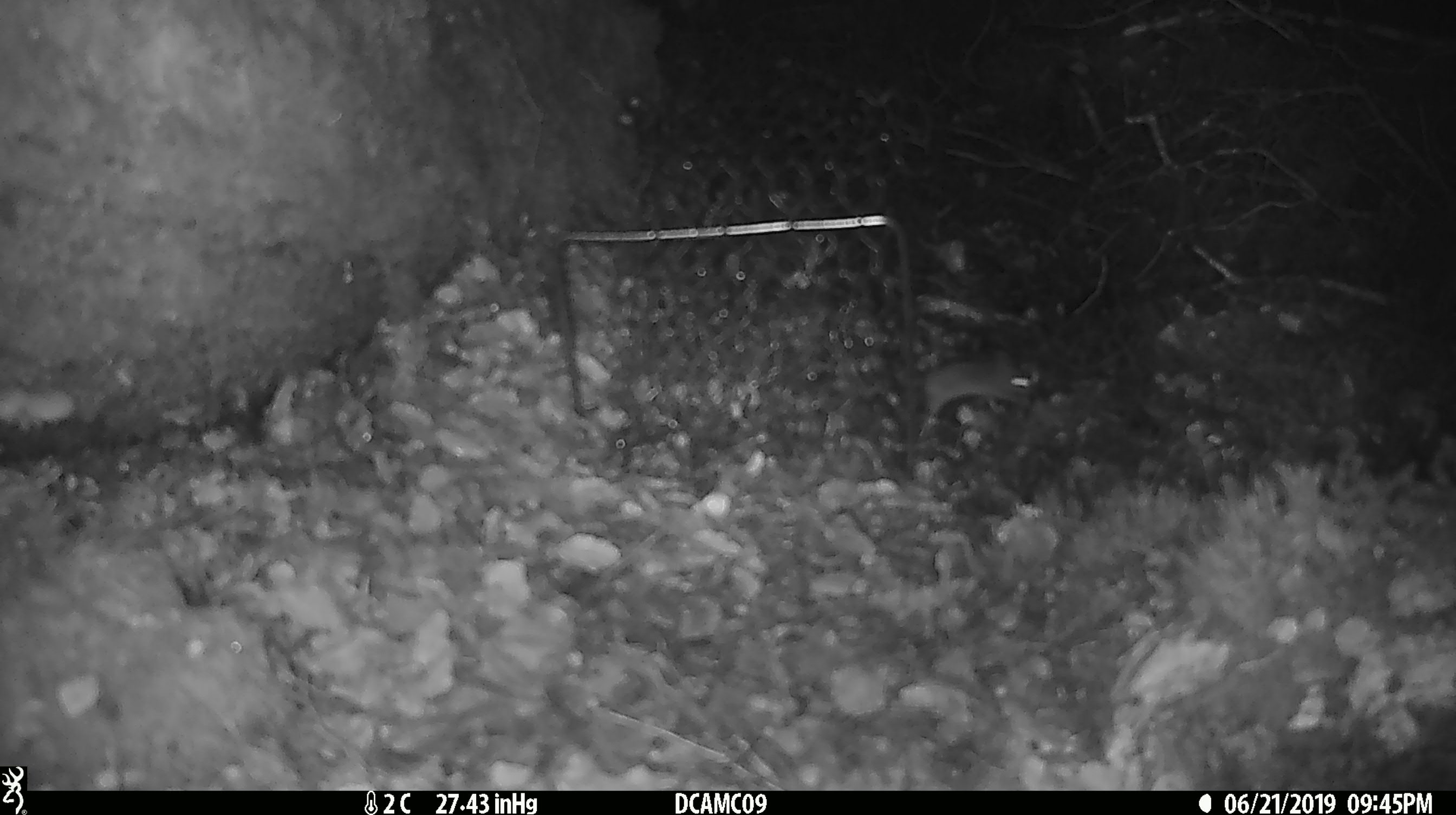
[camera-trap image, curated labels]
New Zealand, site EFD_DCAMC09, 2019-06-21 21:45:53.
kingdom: Animalia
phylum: Chordata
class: Mammalia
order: Rodentia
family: Muridae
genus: Mus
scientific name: Mus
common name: mouse